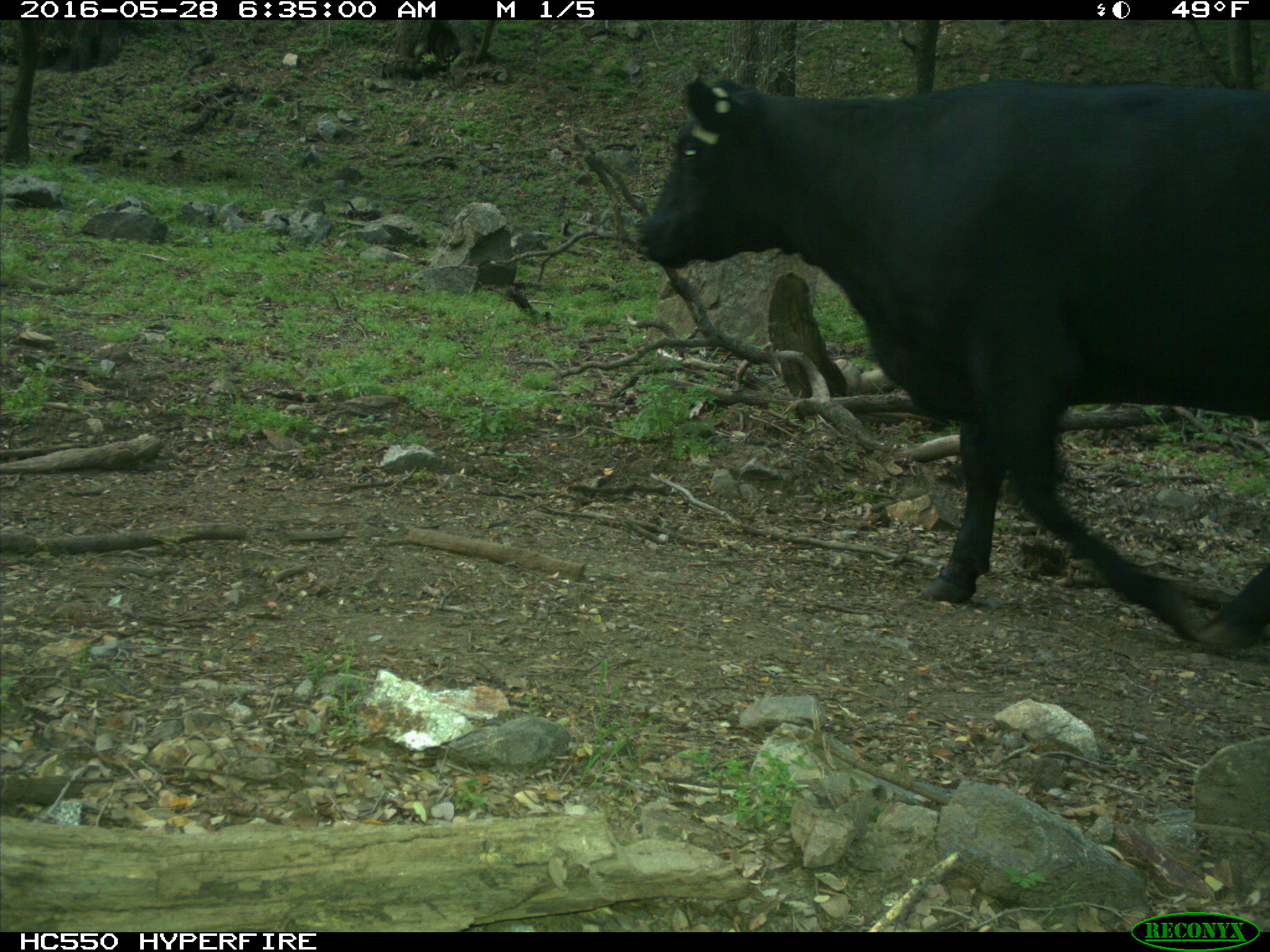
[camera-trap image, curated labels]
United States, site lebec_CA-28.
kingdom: Animalia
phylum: Chordata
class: Mammalia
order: Artiodactyla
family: Bovidae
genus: Bos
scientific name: Bos taurus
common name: domestic cow